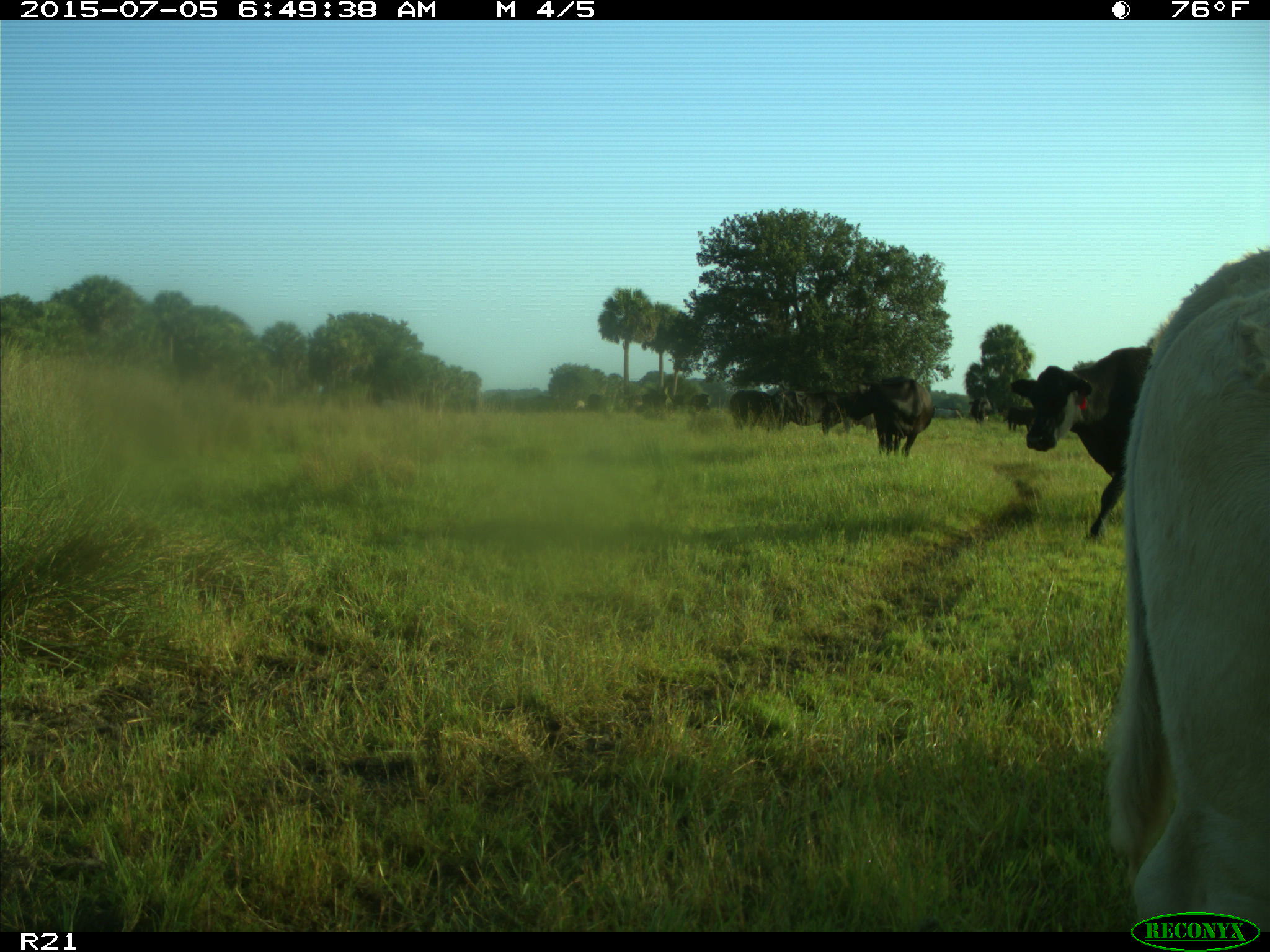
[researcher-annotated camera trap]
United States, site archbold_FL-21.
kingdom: Animalia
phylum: Chordata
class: Mammalia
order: Artiodactyla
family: Bovidae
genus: Bos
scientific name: Bos taurus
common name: domestic cow